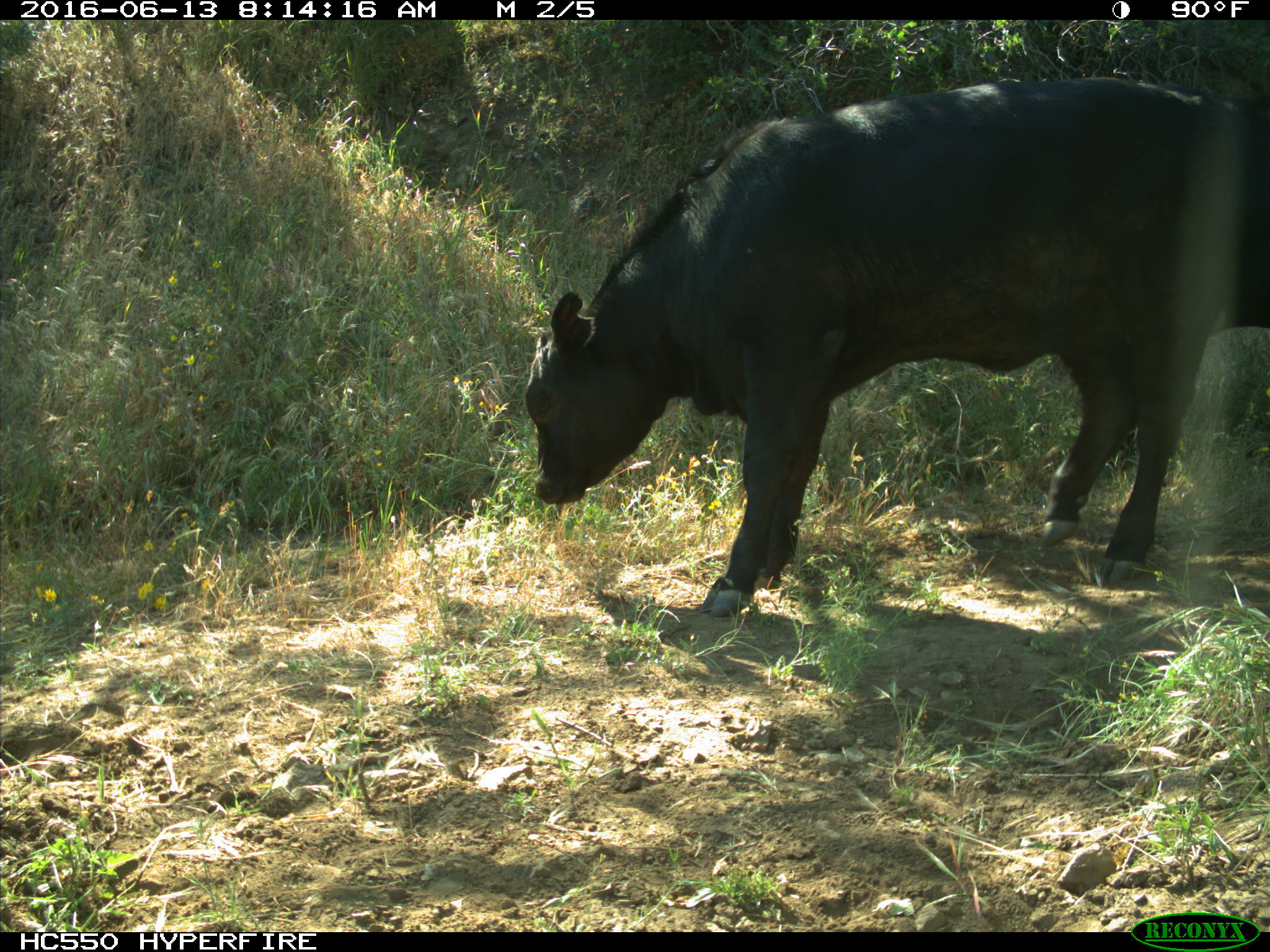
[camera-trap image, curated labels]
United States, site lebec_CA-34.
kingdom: Animalia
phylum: Chordata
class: Mammalia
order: Artiodactyla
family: Bovidae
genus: Bos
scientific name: Bos taurus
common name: domestic cow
Bos taurus (domestic cow).